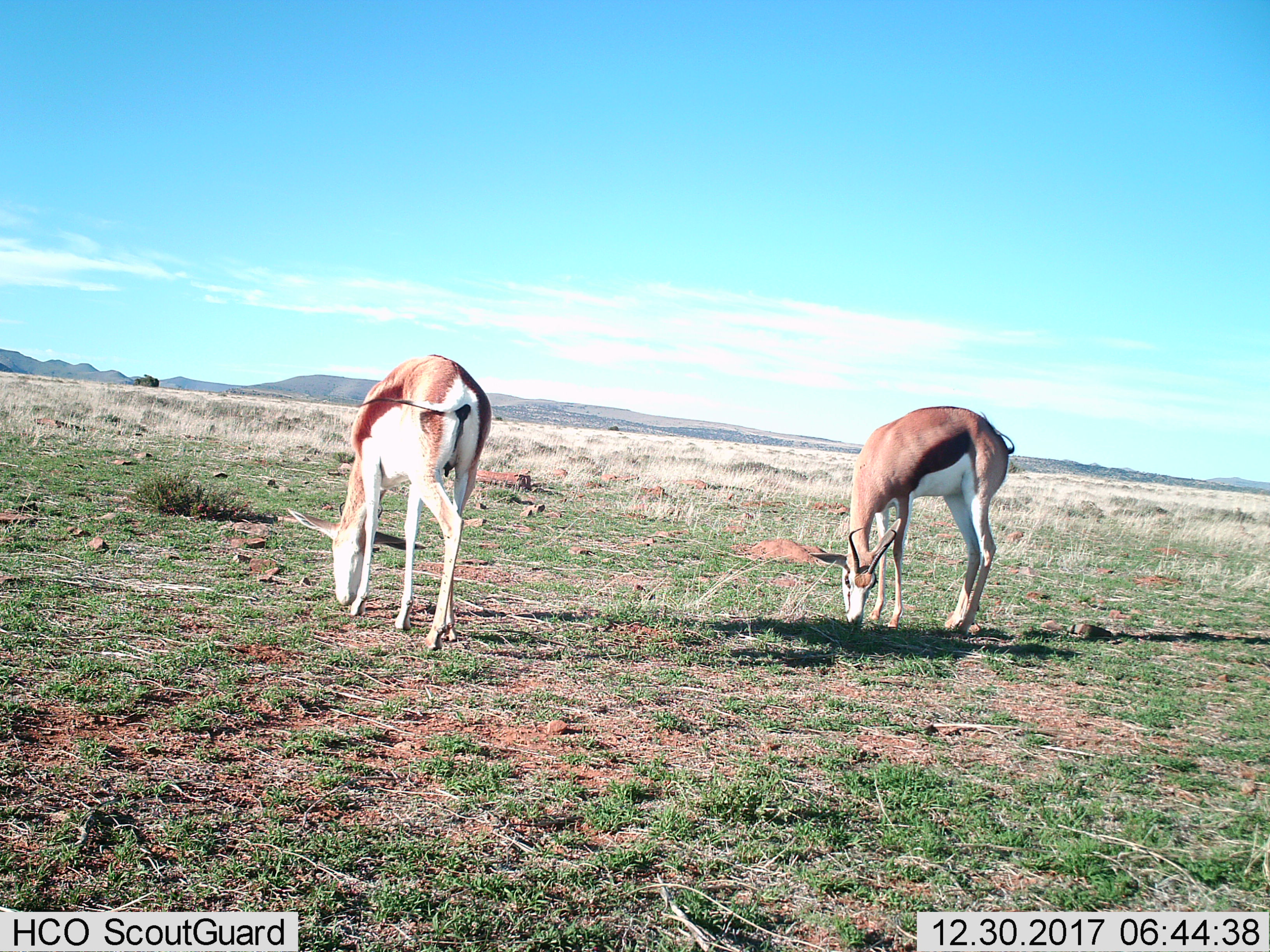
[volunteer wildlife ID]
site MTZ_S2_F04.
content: unidentified animal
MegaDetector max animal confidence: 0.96